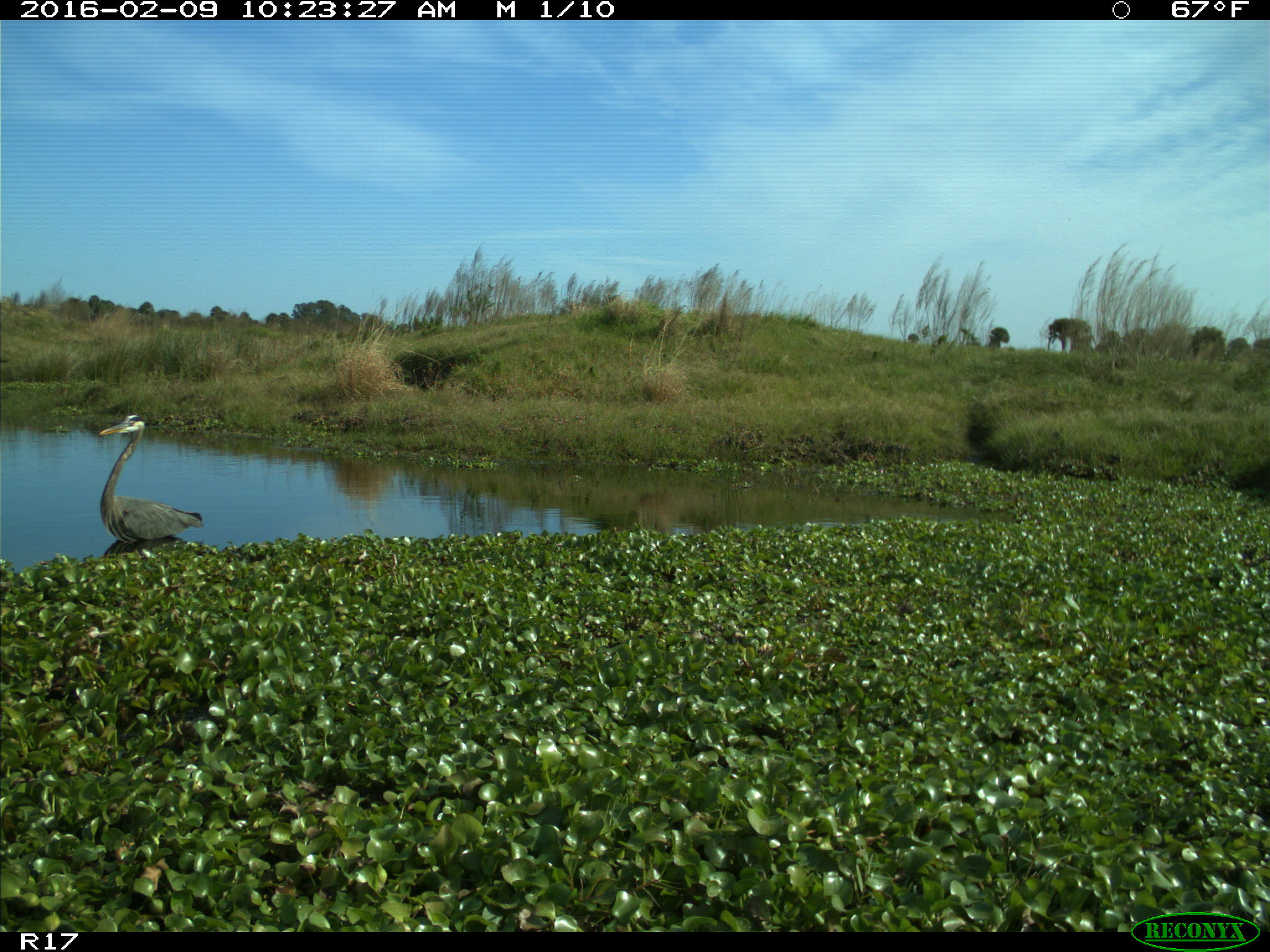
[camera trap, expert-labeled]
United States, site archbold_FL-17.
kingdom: Animalia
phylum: Chordata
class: Aves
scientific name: Aves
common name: birds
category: unidentified bird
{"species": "unidentified bird (birds) (Aves)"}